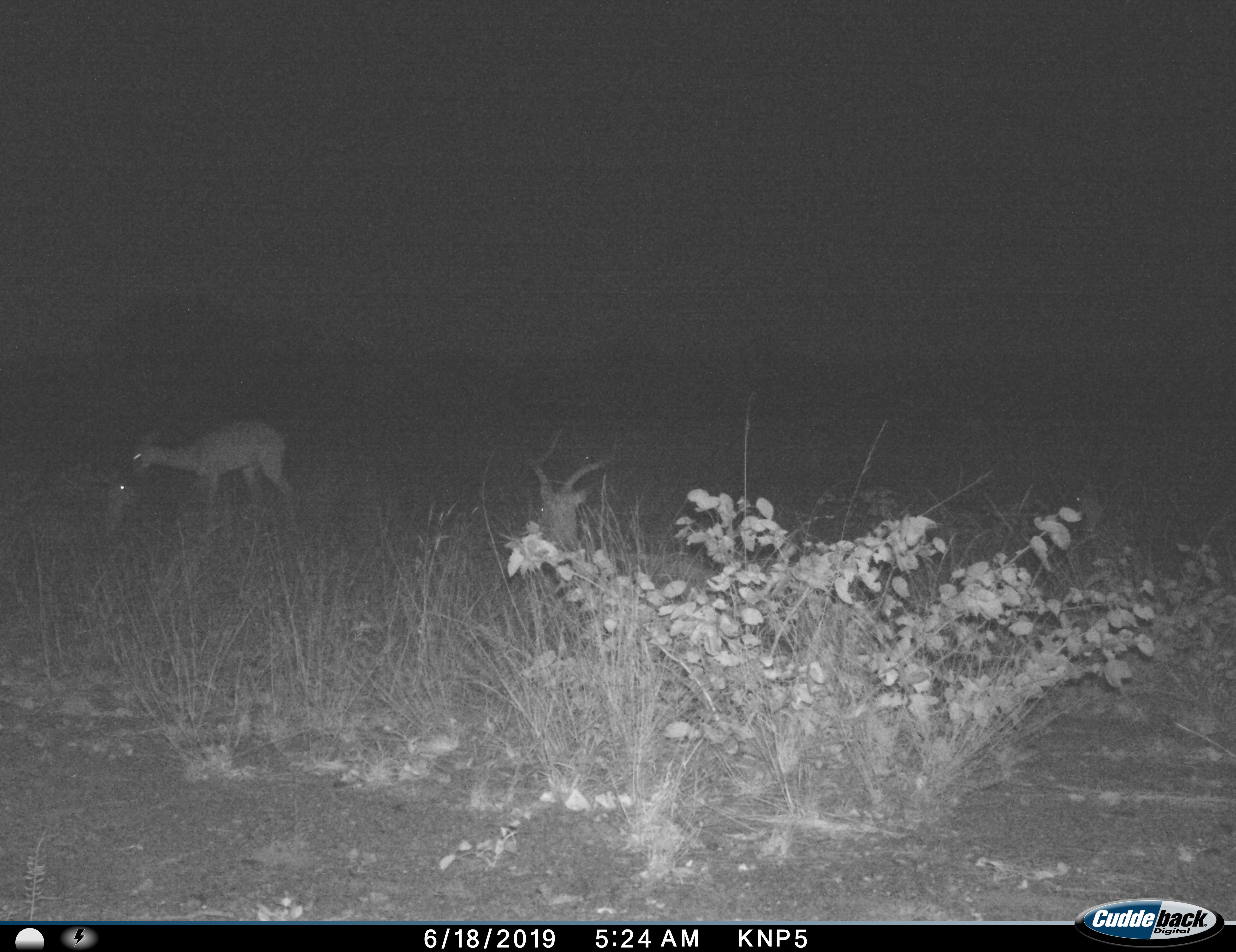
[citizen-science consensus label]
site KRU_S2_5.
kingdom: Animalia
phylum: Chordata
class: Mammalia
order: Artiodactyla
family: Bovidae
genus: Aepyceros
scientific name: Aepyceros melampus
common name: impala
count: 3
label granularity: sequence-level